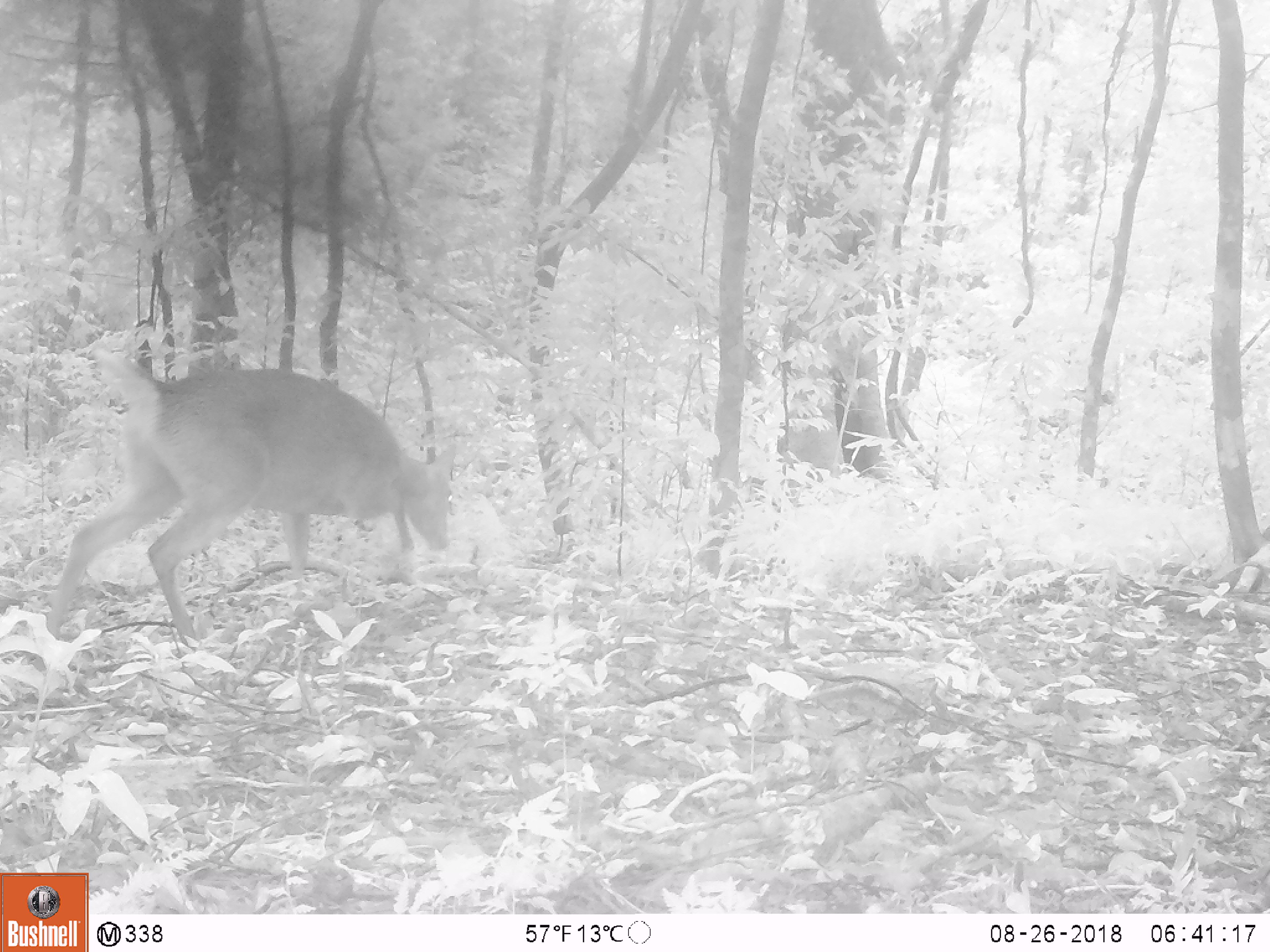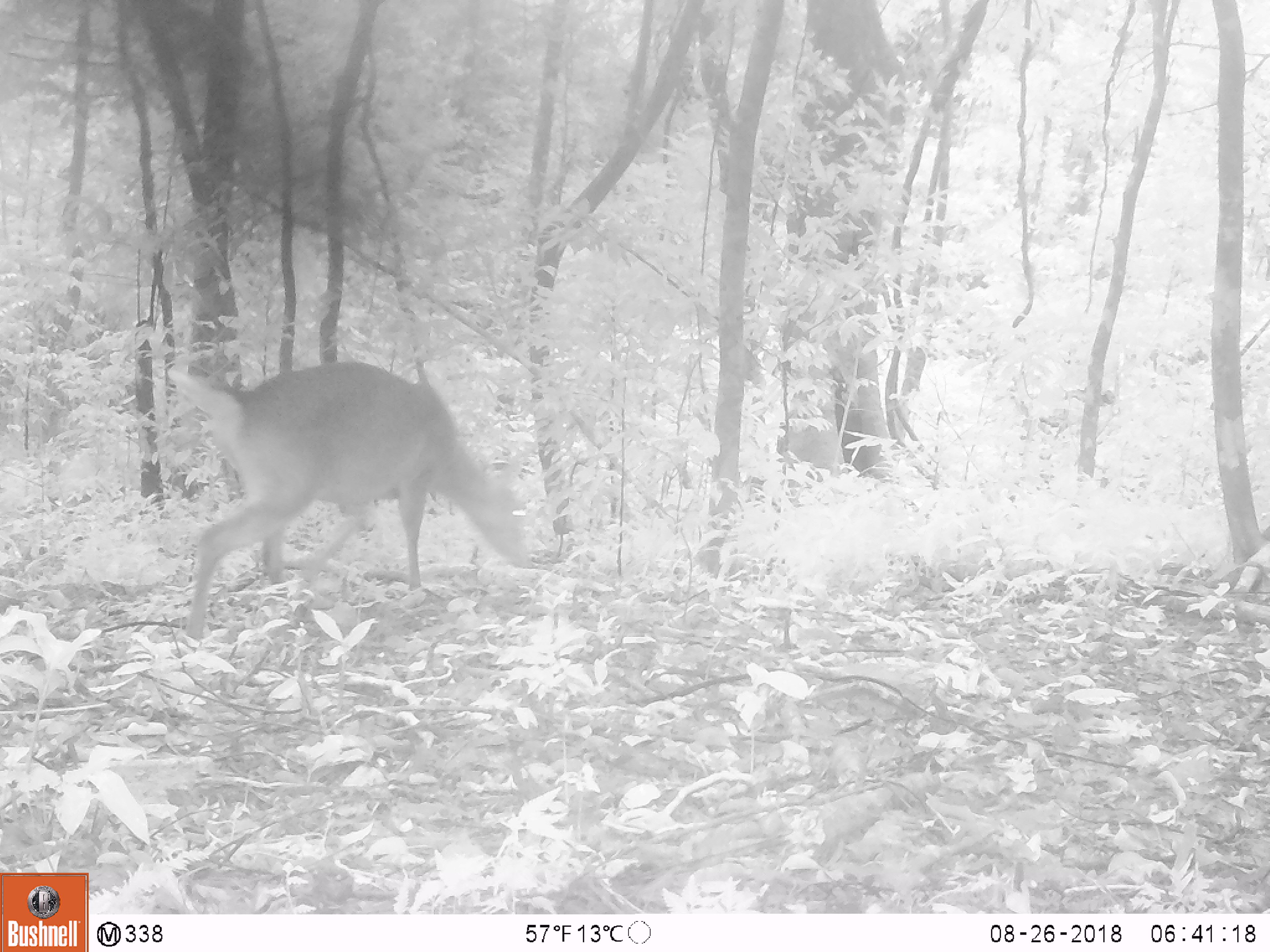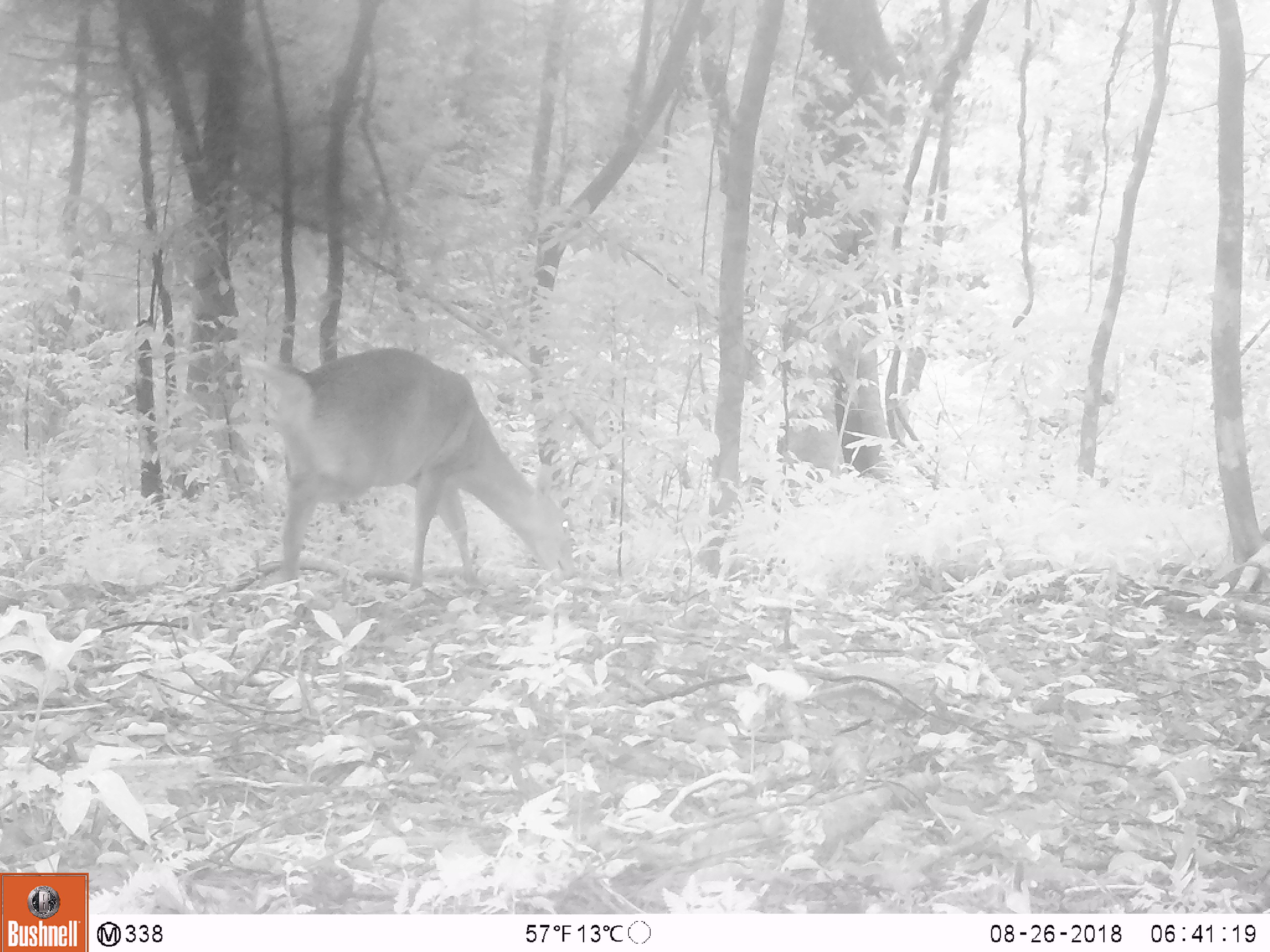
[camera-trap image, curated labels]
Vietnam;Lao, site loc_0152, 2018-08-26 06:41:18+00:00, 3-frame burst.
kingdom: Animalia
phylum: Chordata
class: Mammalia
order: Artiodactyla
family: Cervidae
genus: Muntiacus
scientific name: Muntiacus vuquangensis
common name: large-antlered muntjac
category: large antlered muntjac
Large antlered muntjac (large-antlered muntjac) (Muntiacus vuquangensis). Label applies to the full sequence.